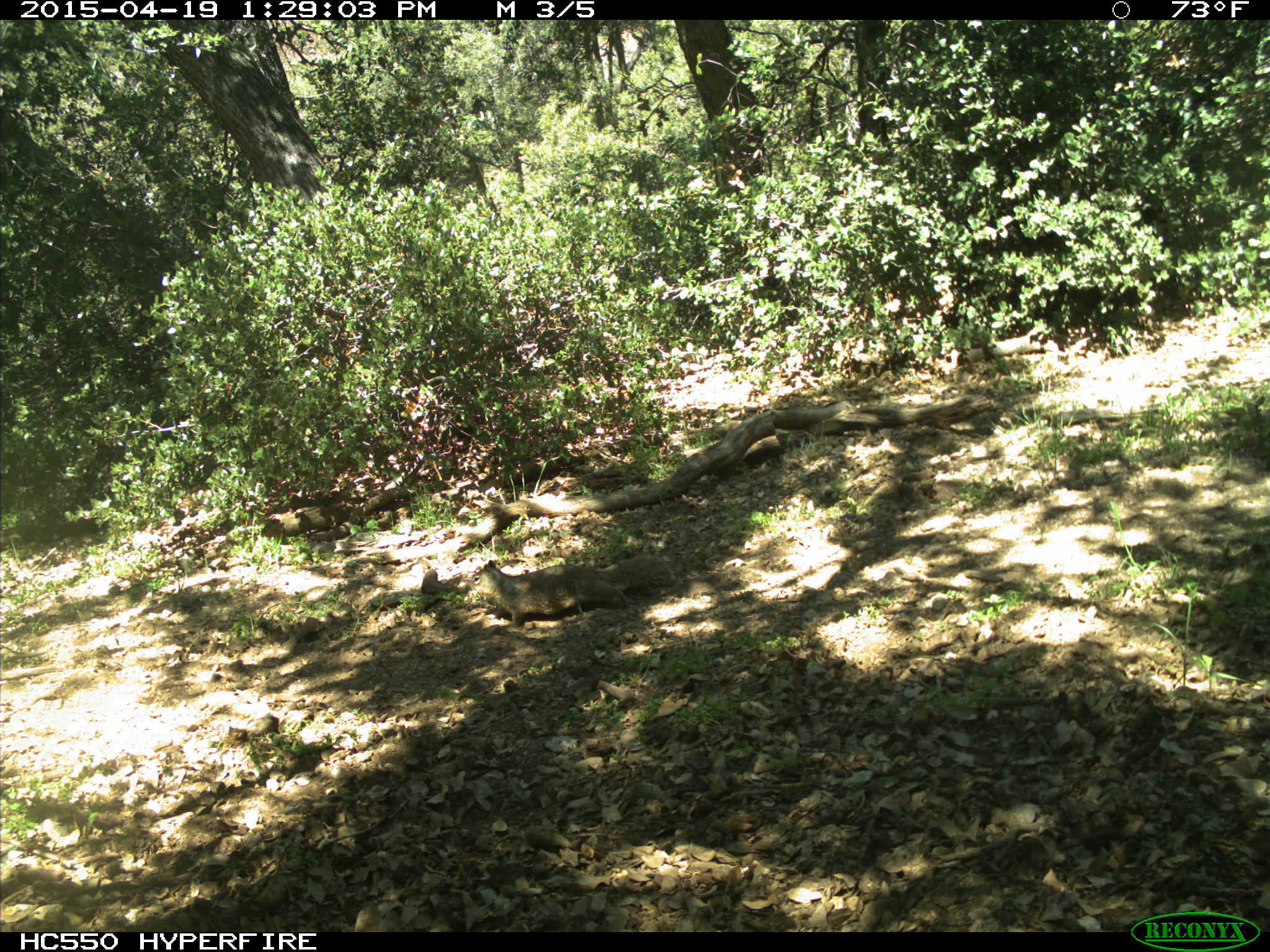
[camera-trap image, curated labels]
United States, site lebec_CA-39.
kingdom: Animalia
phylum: Chordata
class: Mammalia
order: Rodentia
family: Sciuridae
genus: Otospermophilus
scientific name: Otospermophilus beecheyi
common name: california ground squirrel